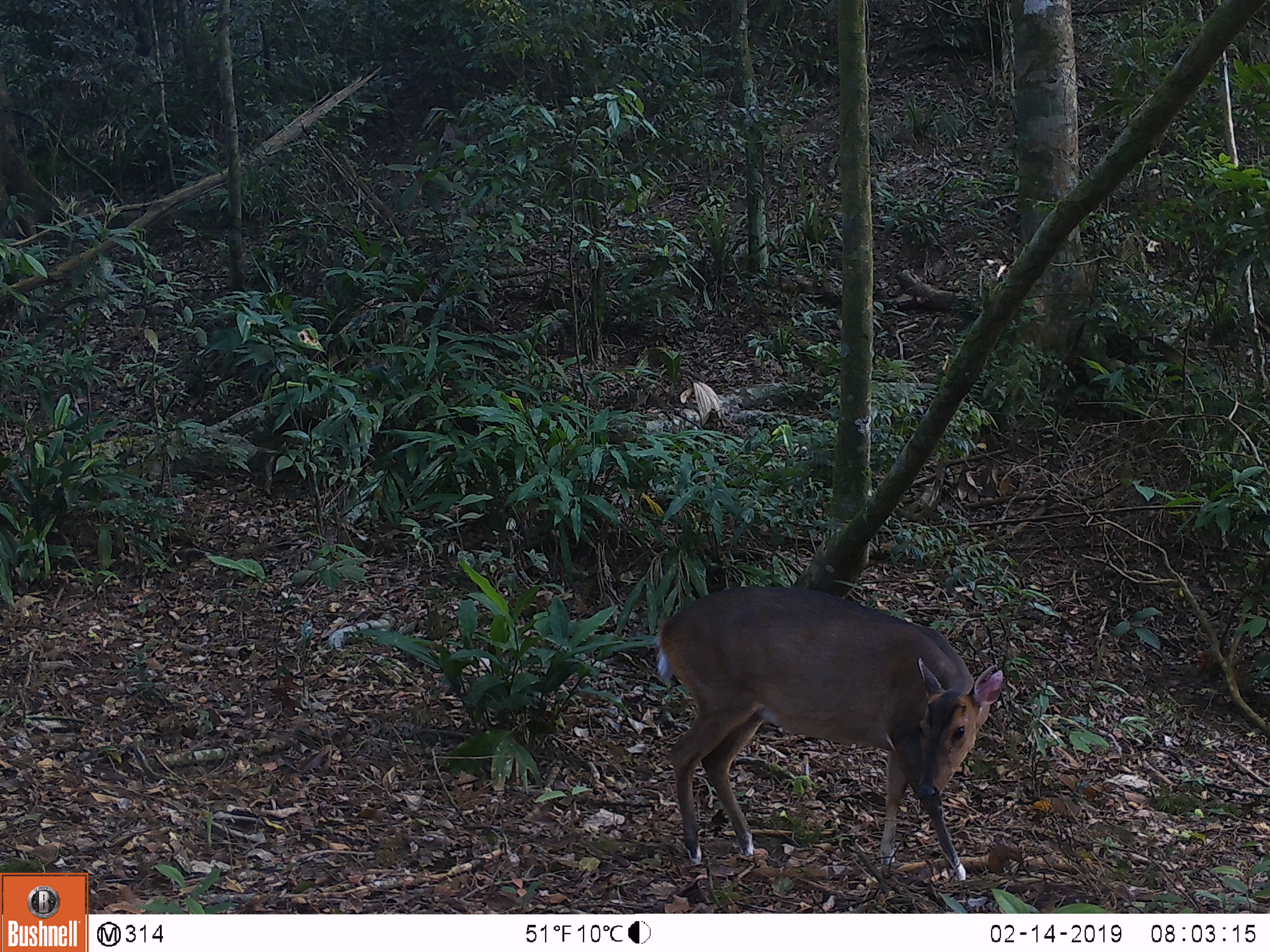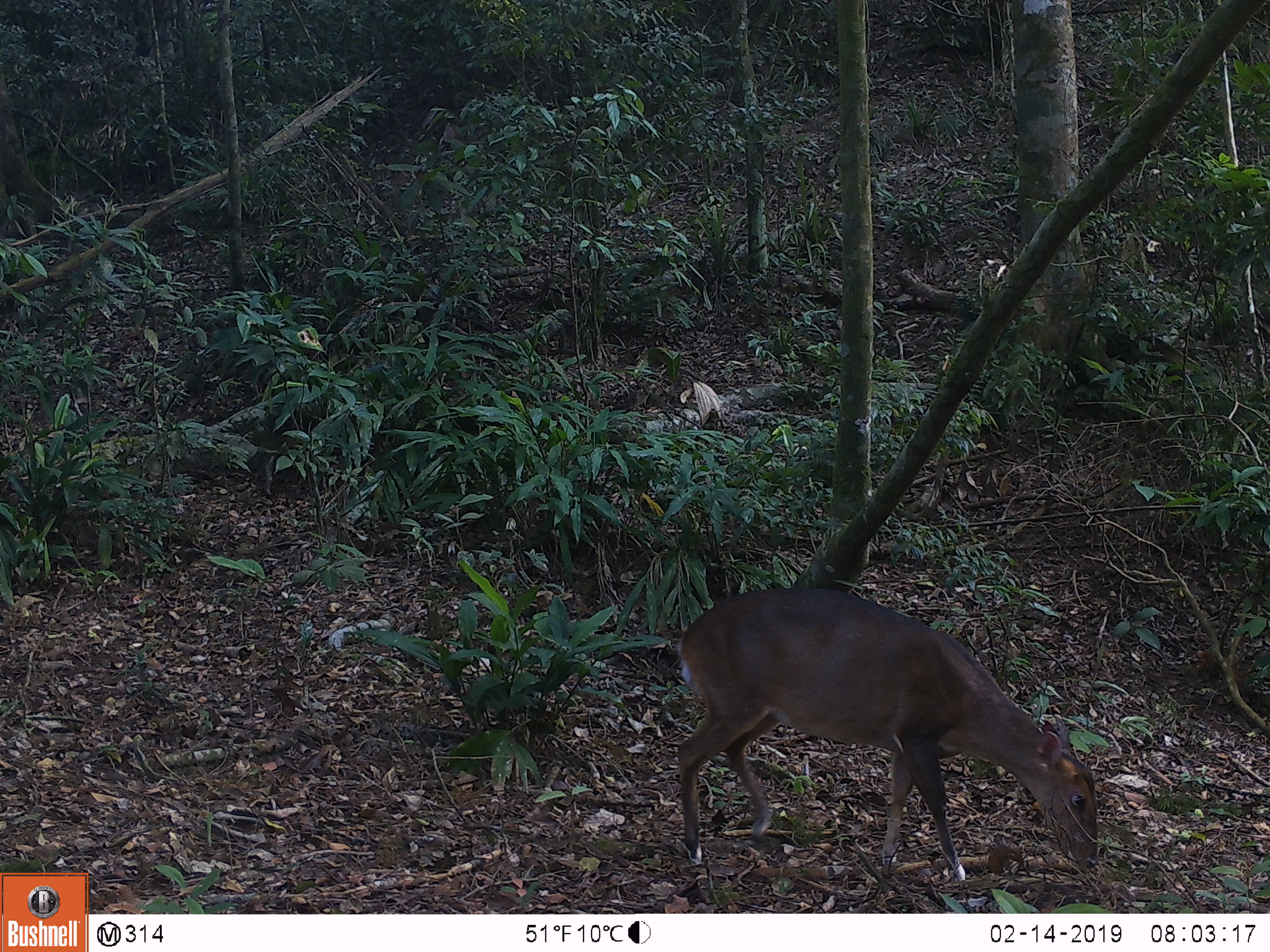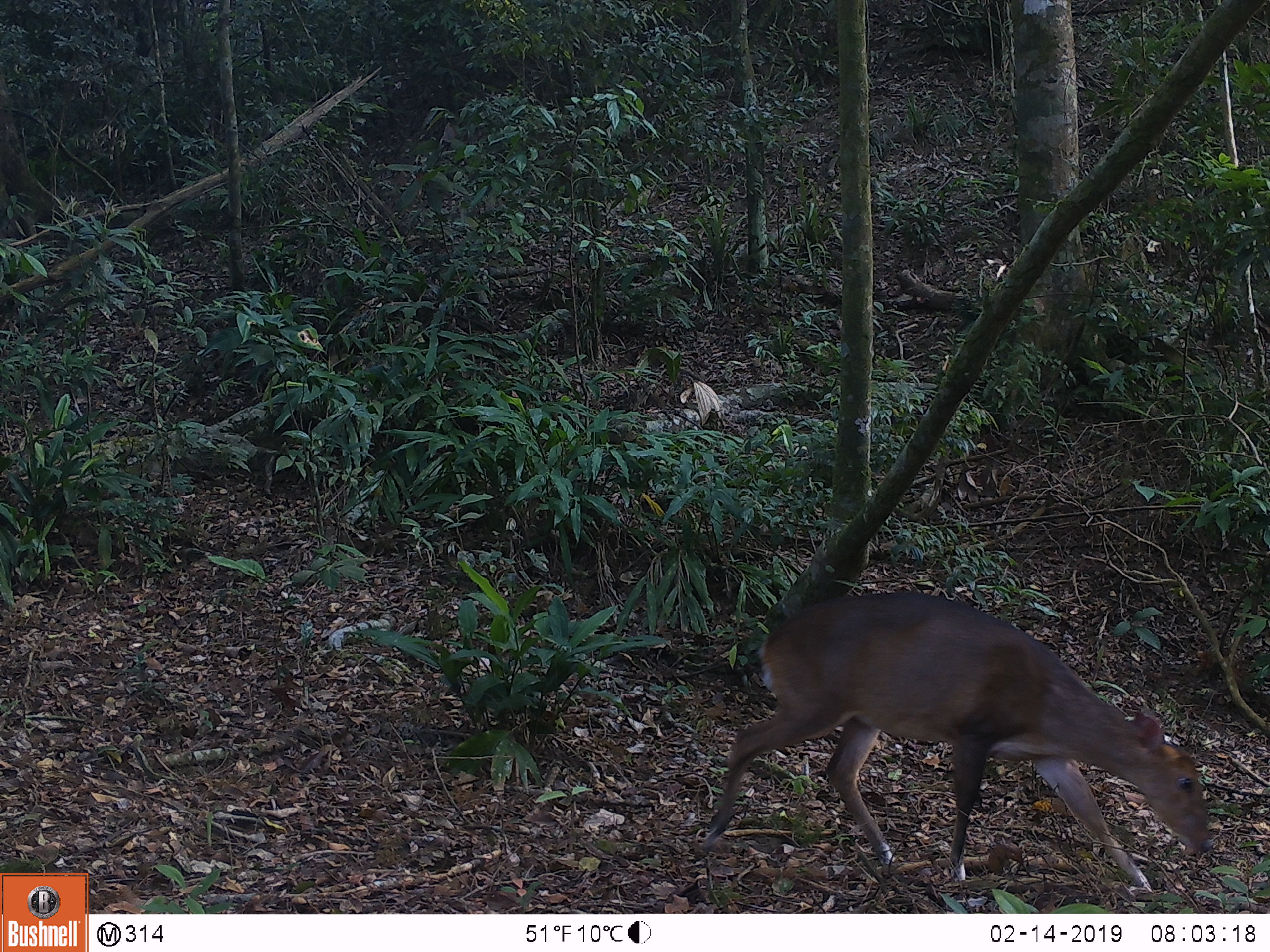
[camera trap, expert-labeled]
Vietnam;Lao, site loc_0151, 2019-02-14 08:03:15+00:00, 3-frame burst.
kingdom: Animalia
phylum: Chordata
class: Mammalia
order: Artiodactyla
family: Cervidae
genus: Muntiacus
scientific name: Muntiacus vuquangensis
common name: large-antlered muntjac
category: large antlered muntjac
Large antlered muntjac (large-antlered muntjac) (Muntiacus vuquangensis). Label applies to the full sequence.